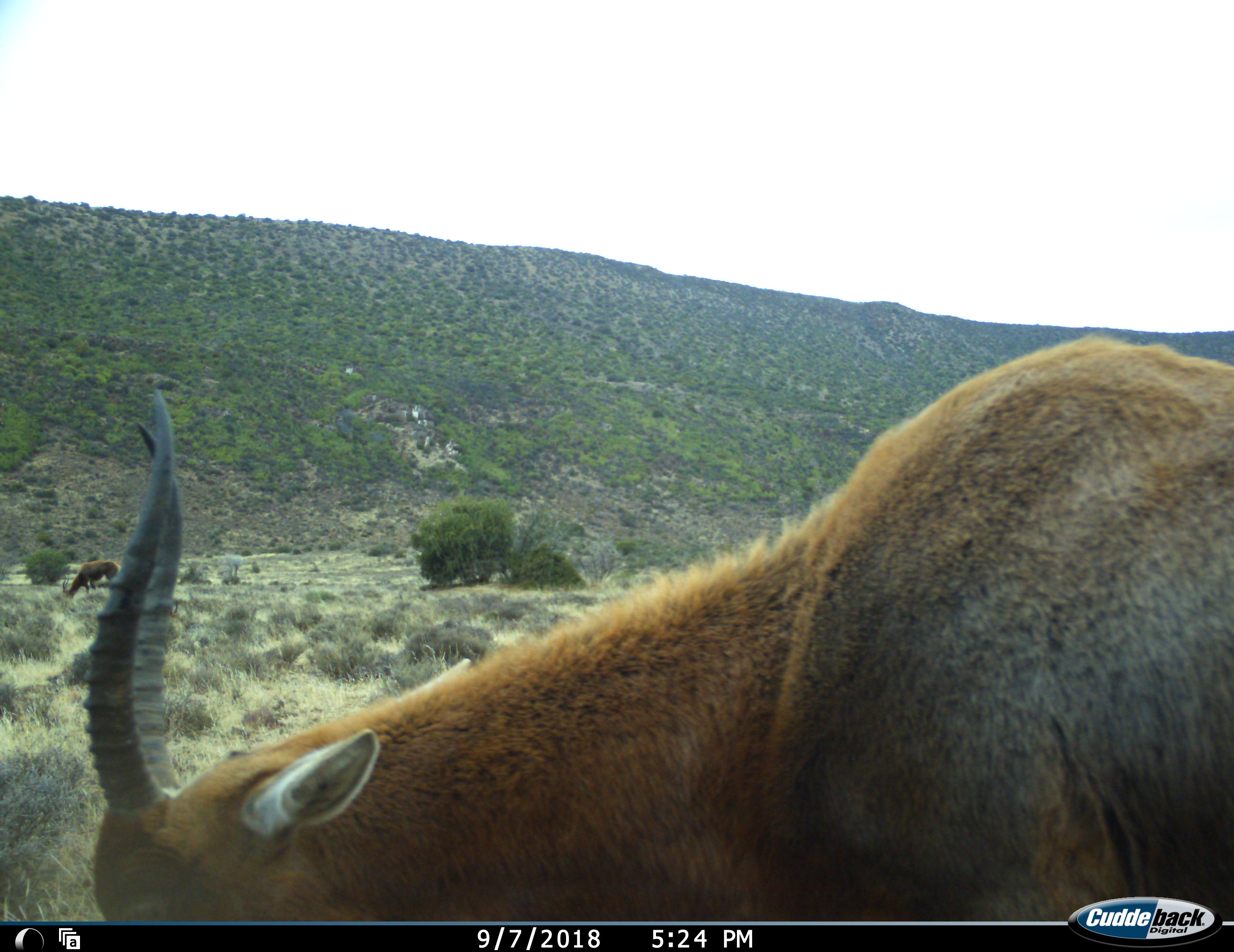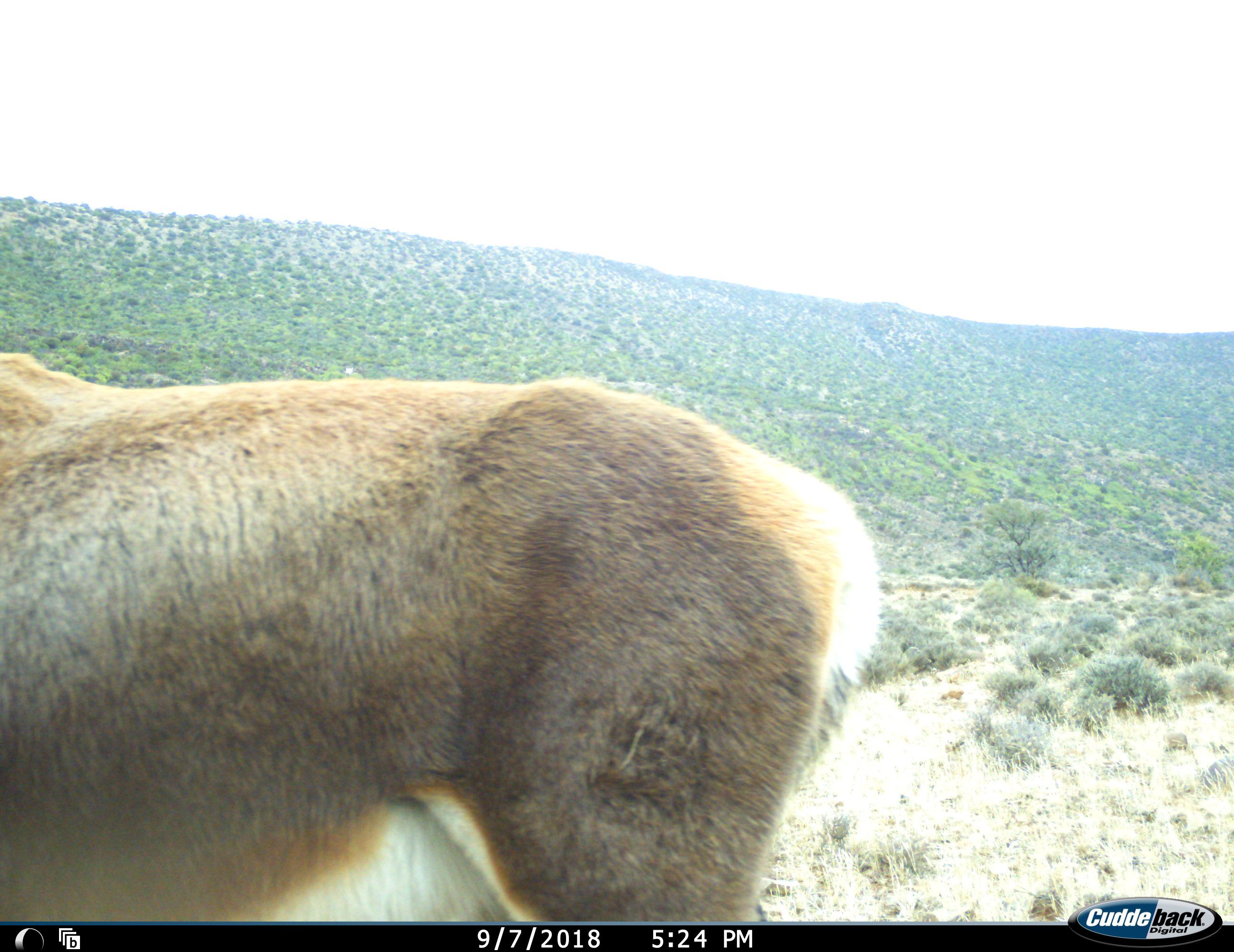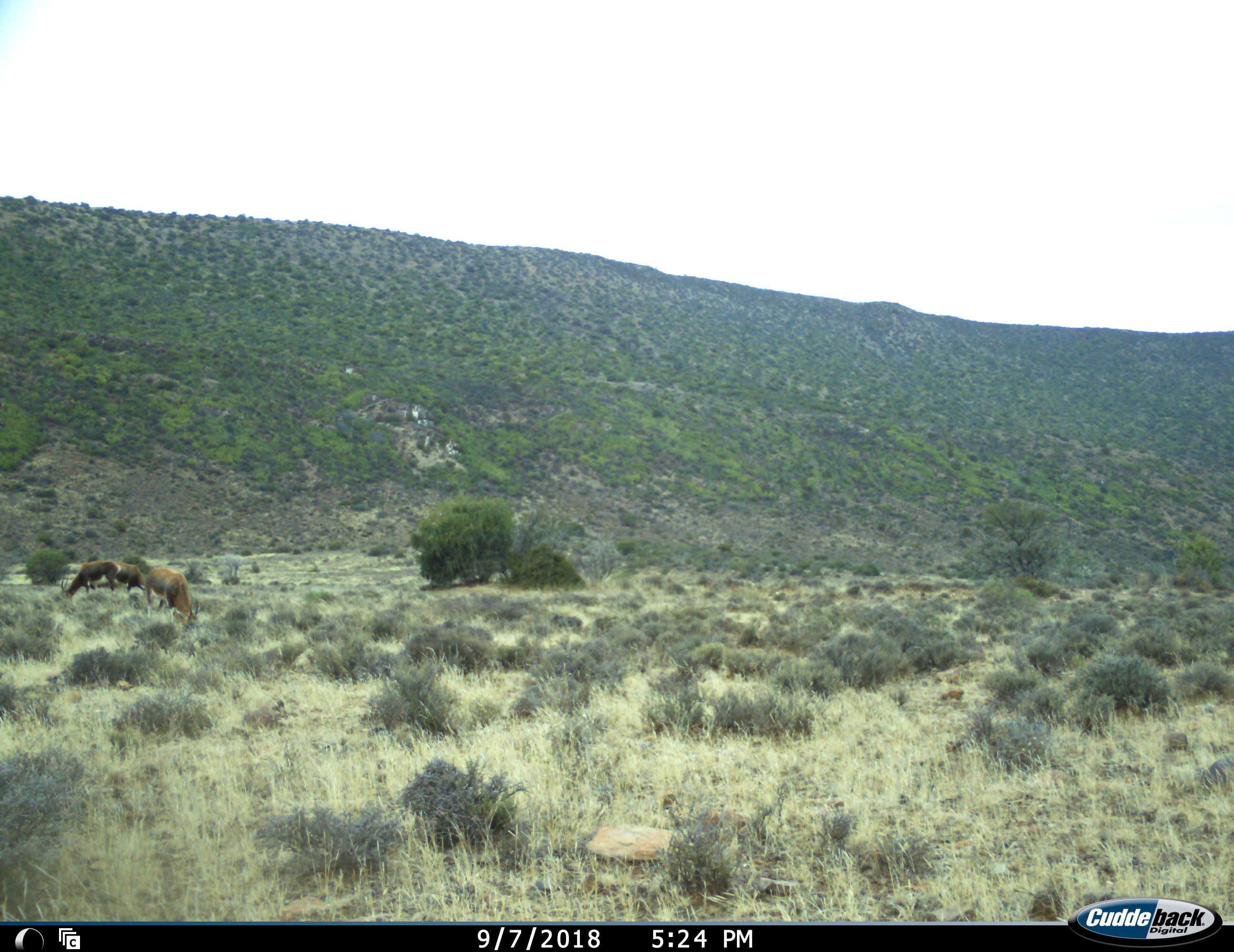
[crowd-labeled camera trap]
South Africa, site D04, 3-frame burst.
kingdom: Animalia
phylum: Chordata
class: Mammalia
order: Artiodactyla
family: Bovidae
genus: Damaliscus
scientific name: Damaliscus pygargus phillipsi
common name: blesbok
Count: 4.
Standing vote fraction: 44%.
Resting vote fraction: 0%.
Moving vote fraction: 89%.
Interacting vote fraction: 0%.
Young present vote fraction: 11%.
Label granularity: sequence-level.